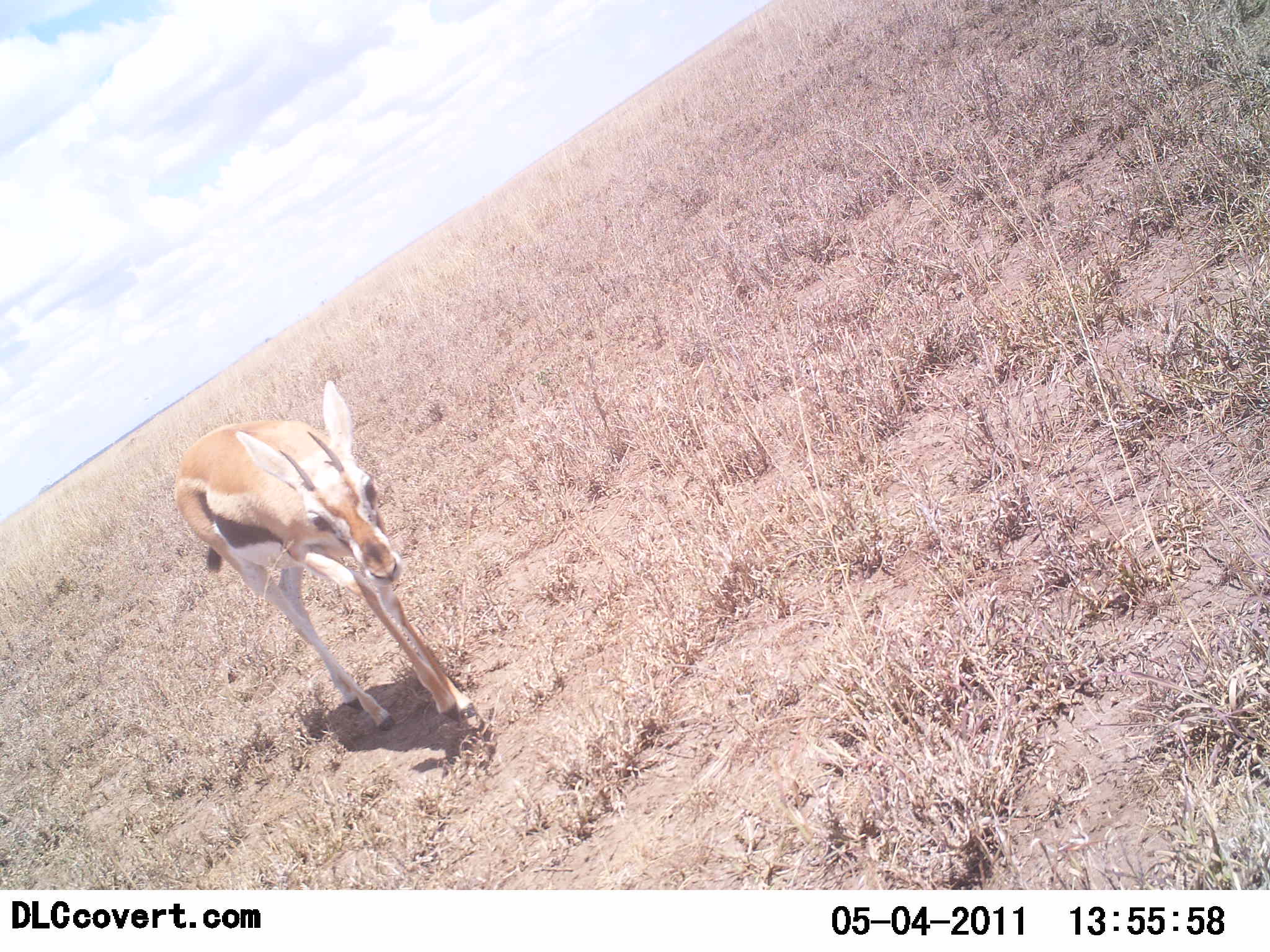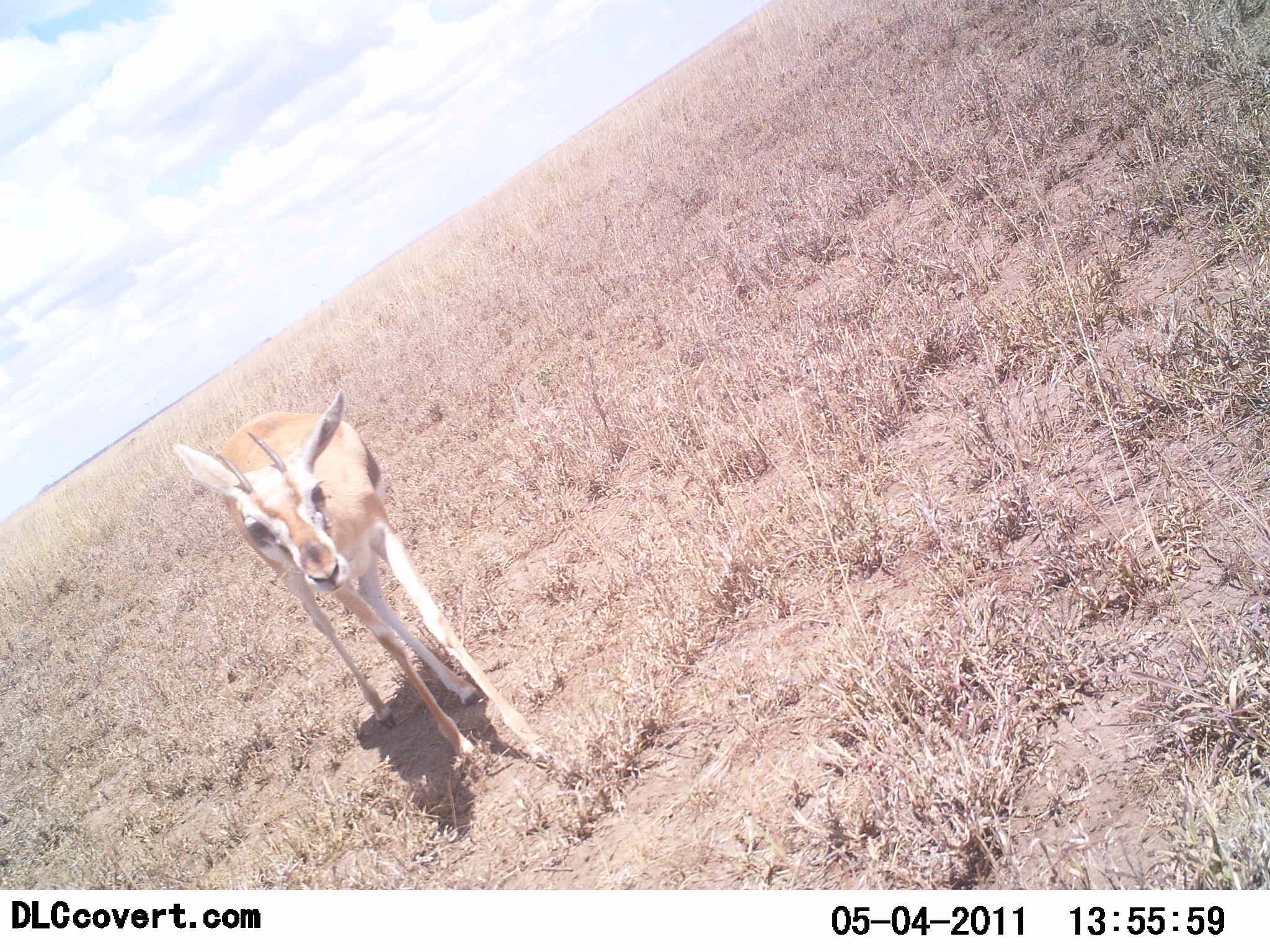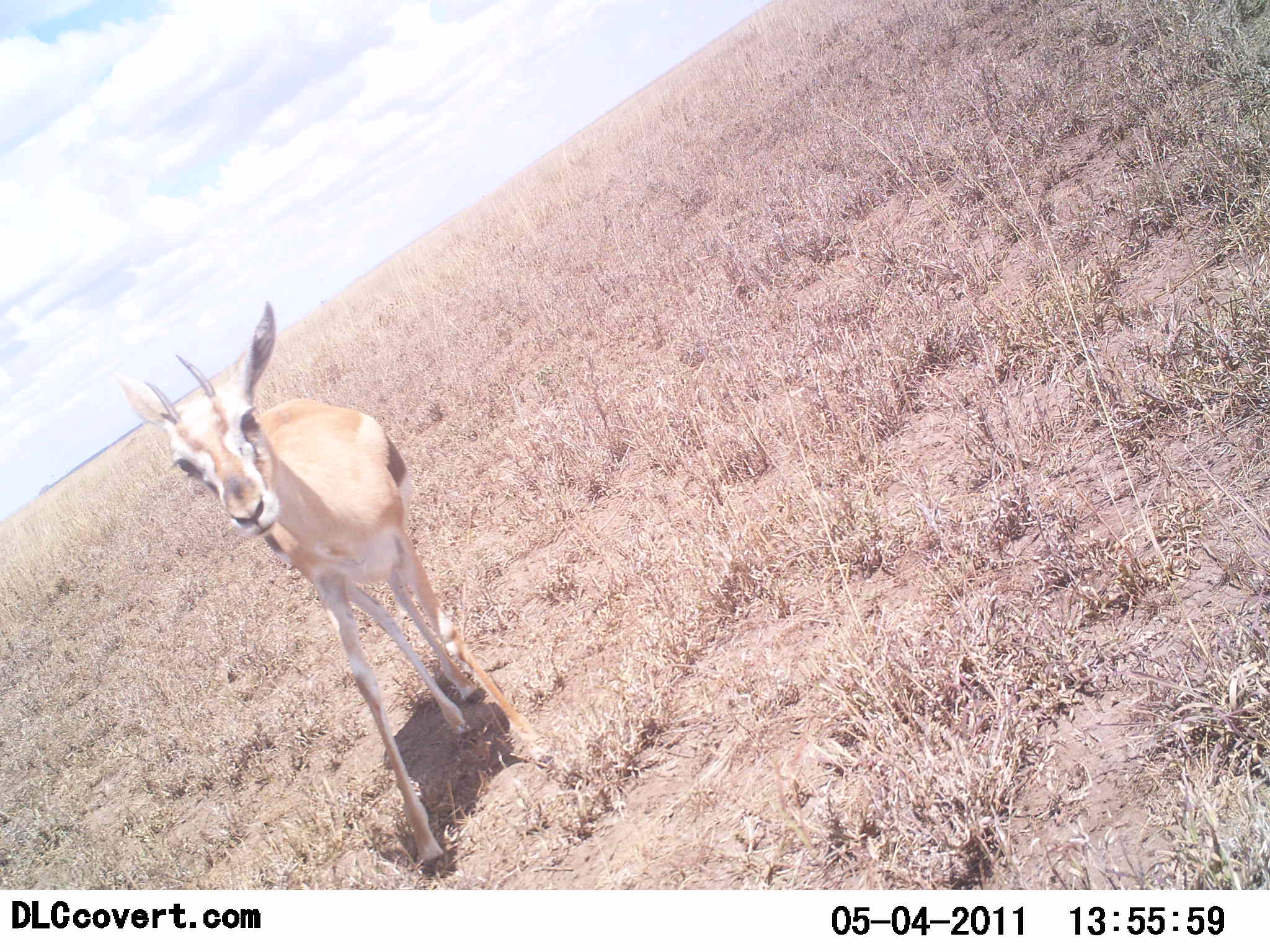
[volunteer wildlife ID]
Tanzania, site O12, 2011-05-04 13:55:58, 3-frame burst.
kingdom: Animalia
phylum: Chordata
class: Mammalia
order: Artiodactyla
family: Bovidae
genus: Eudorcas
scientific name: Eudorcas thomsonii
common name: thomson's gazelle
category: gazellethomsons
Gazellethomsons (thomson's gazelle) (Eudorcas thomsonii), count 1. Behavior (volunteer vote fractions): standing 30%, resting 10%, moving 60%, interacting 10%. Young present (vote fraction): 0%. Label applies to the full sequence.